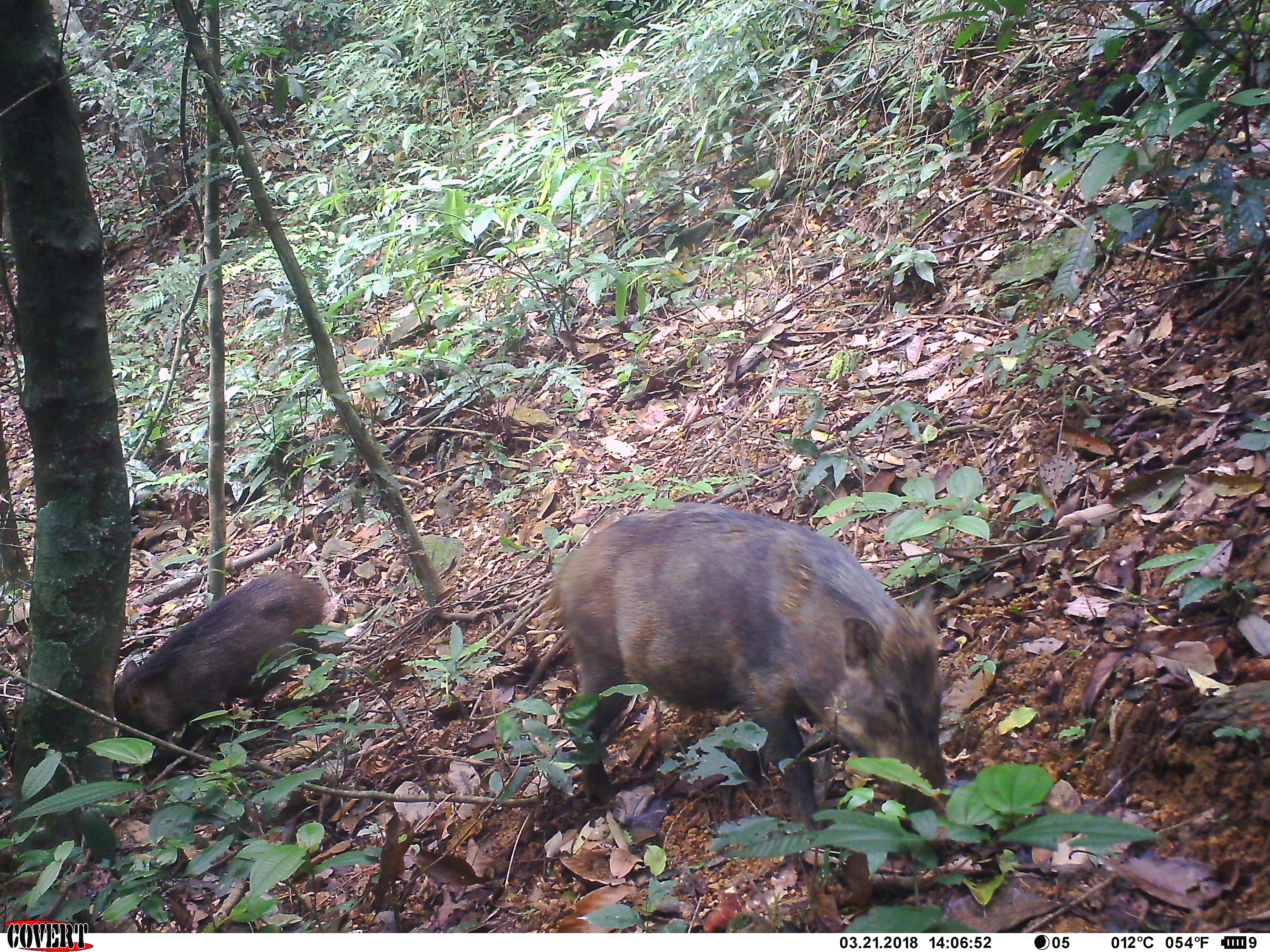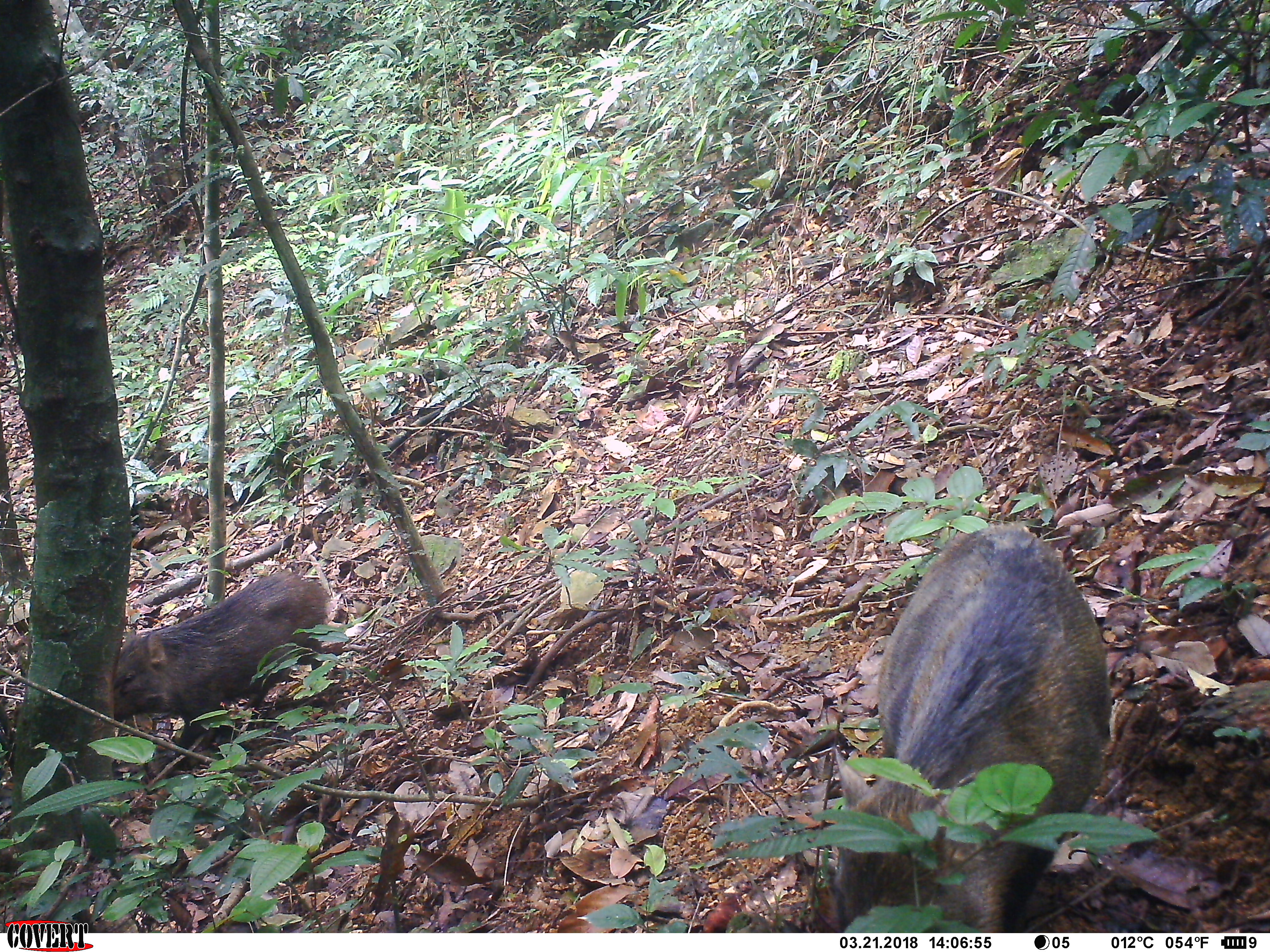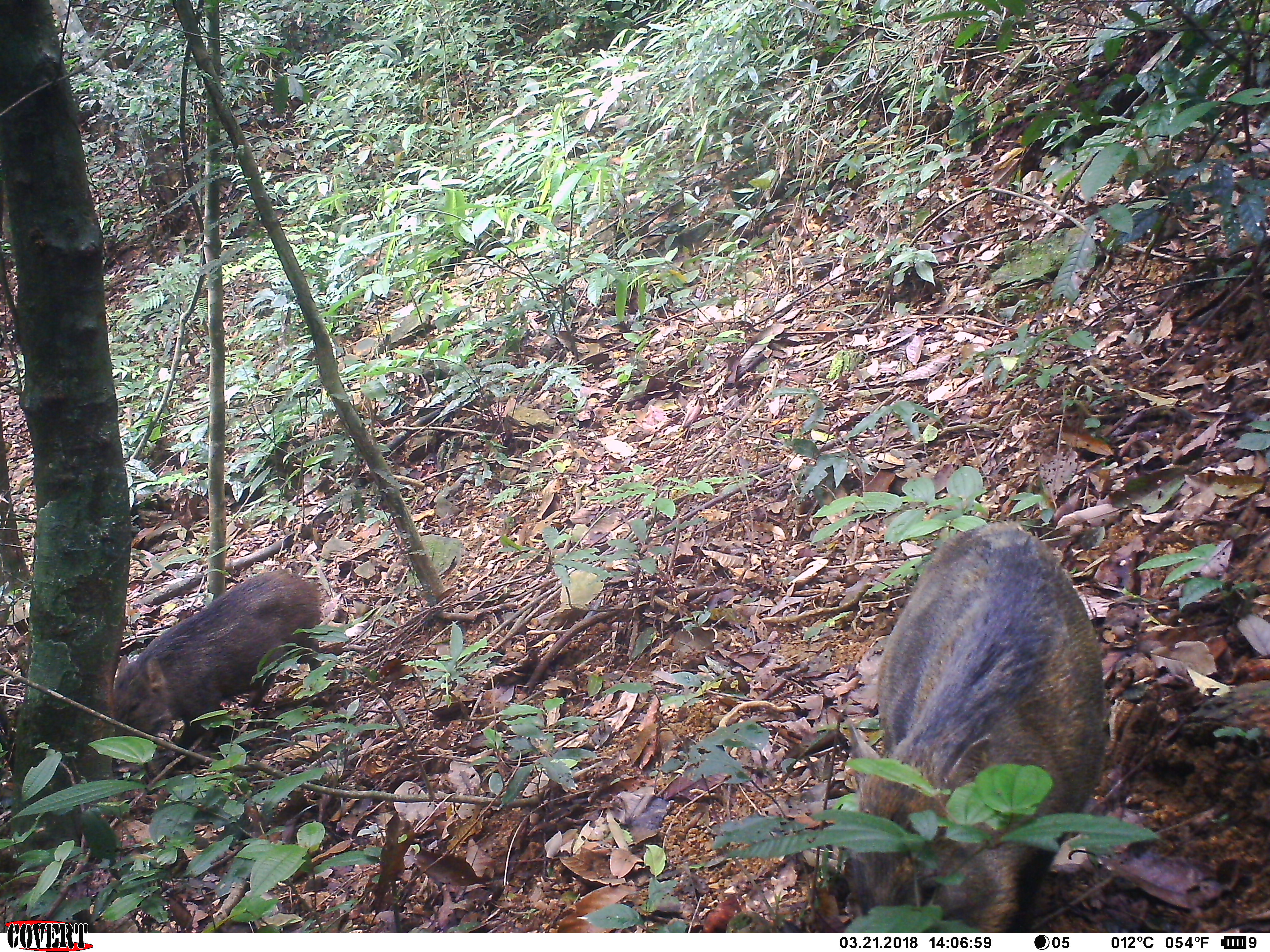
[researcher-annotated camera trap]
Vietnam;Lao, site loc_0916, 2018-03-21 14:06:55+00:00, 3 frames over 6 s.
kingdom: Animalia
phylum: Chordata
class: Mammalia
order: Artiodactyla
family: Suidae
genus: Sus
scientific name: Sus scrofa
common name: eurasian wild pig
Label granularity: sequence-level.